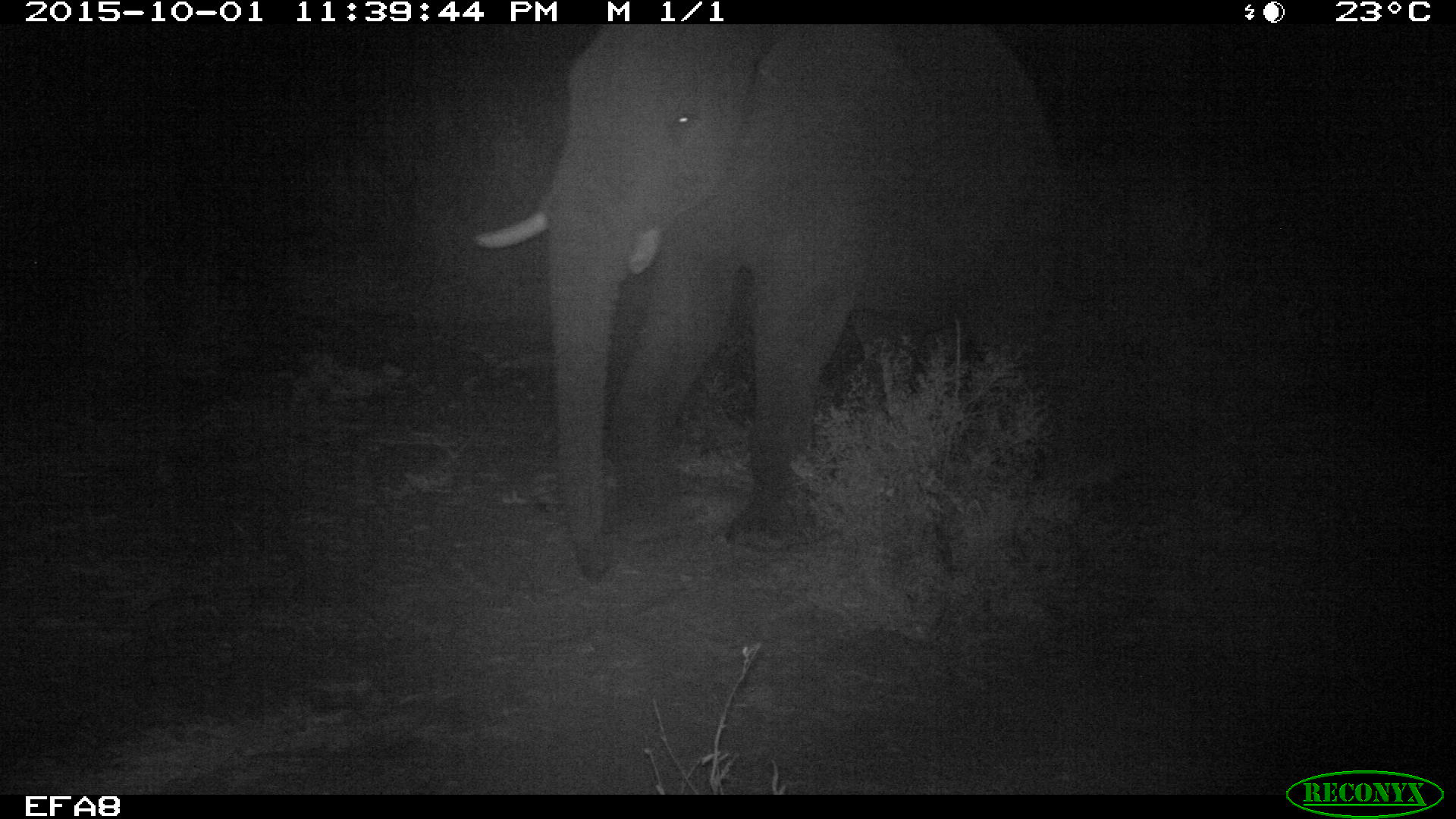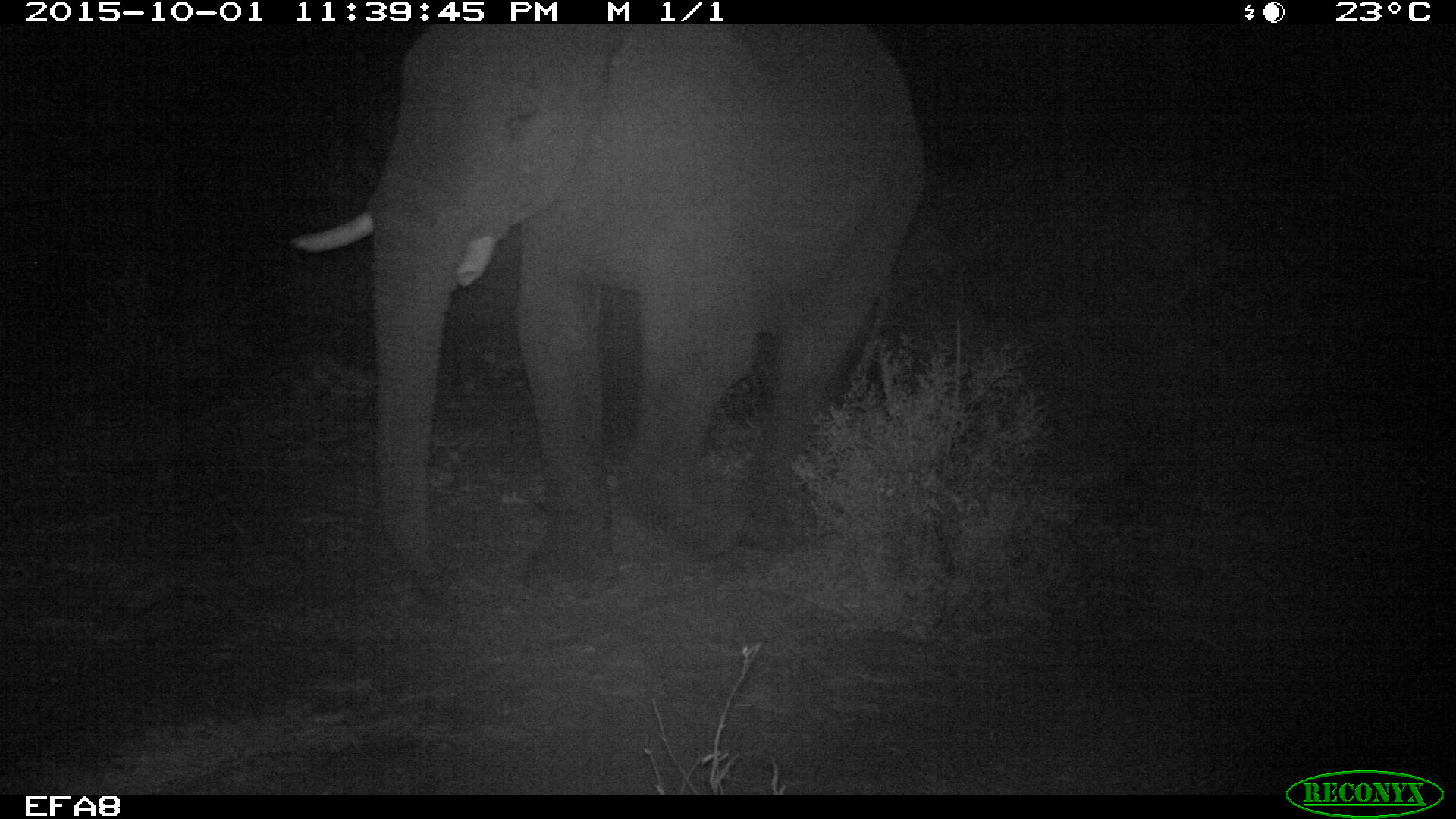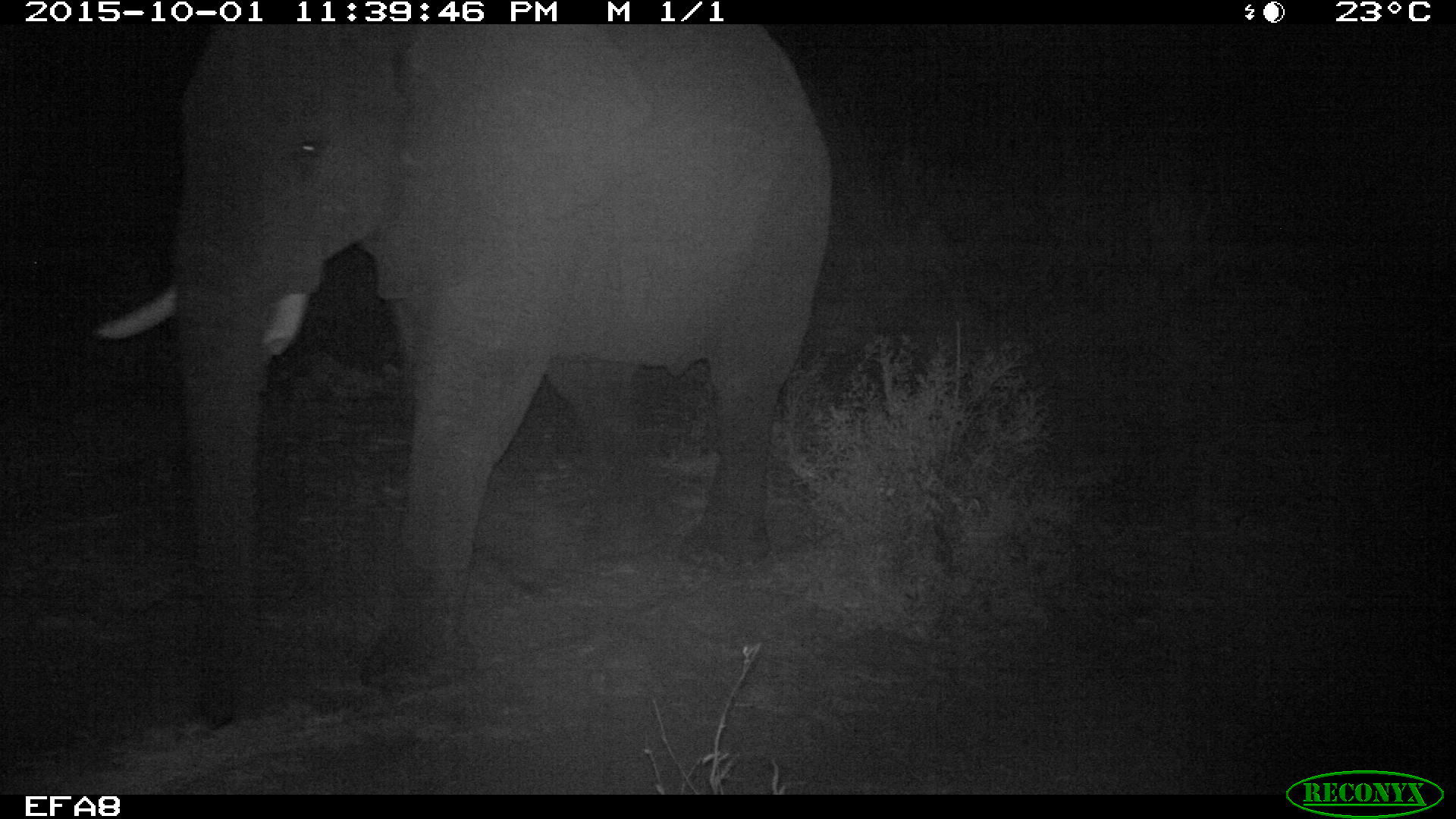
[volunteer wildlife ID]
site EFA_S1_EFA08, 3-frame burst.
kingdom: Animalia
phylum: Chordata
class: Mammalia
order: Proboscidea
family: Elephantidae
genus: Loxodonta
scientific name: Loxodonta africana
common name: african bush elephant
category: elephant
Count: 1.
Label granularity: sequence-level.